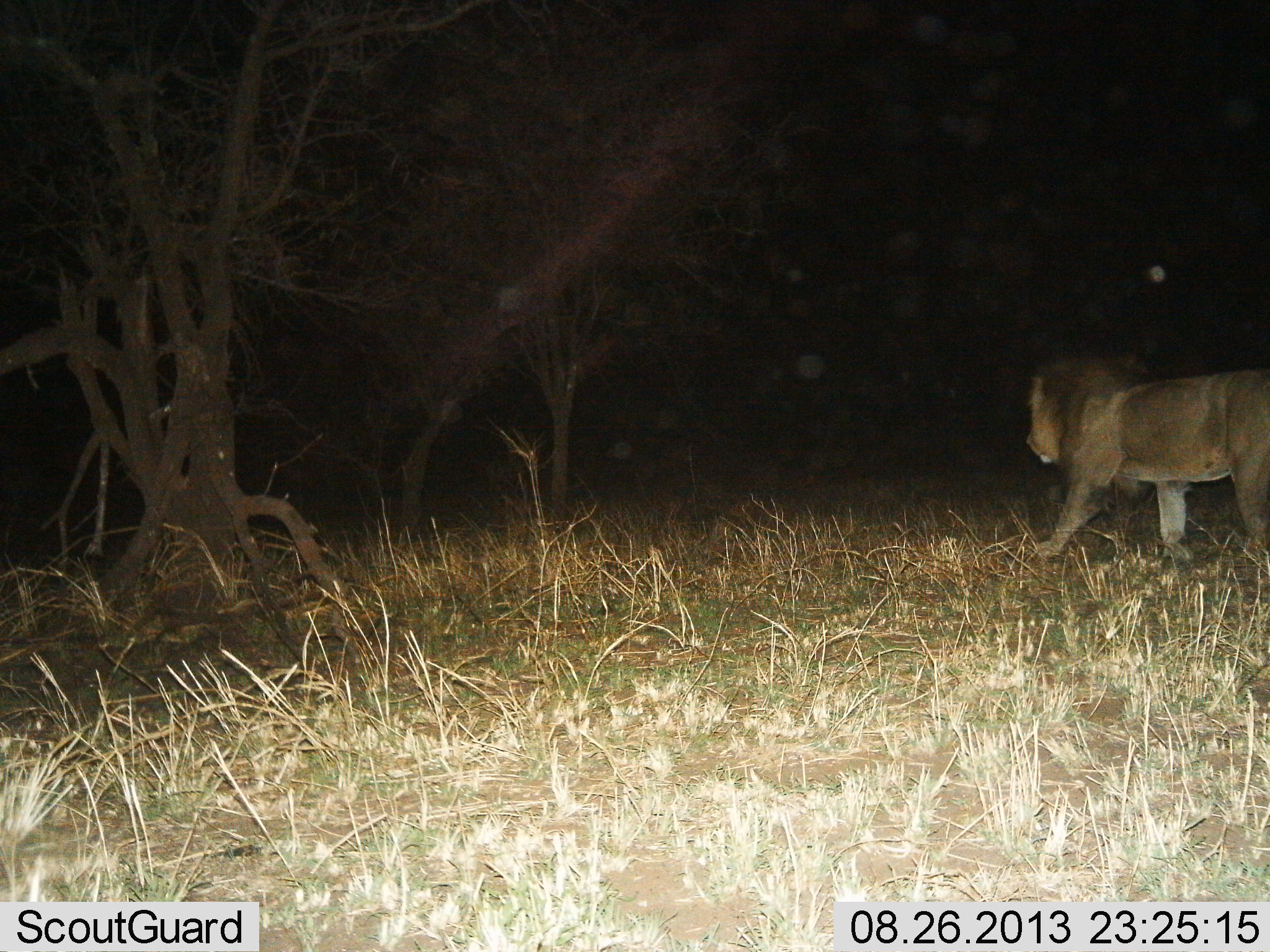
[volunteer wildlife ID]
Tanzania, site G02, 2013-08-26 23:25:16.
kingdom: Animalia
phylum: Chordata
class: Mammalia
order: Carnivora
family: Felidae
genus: Panthera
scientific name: Panthera leo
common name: lion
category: lionmale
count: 1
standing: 5%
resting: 0%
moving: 95%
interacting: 0%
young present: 0%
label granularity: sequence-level